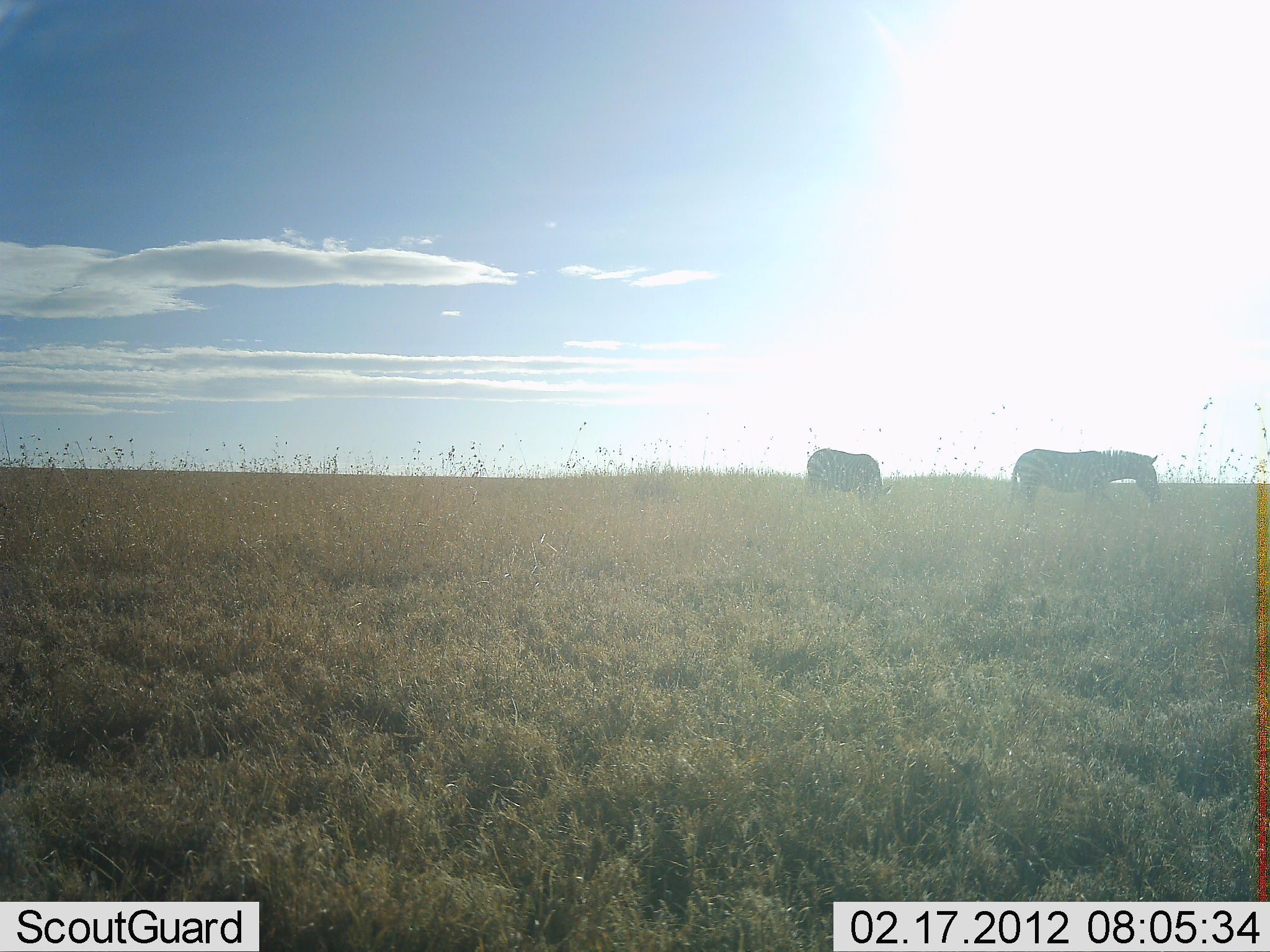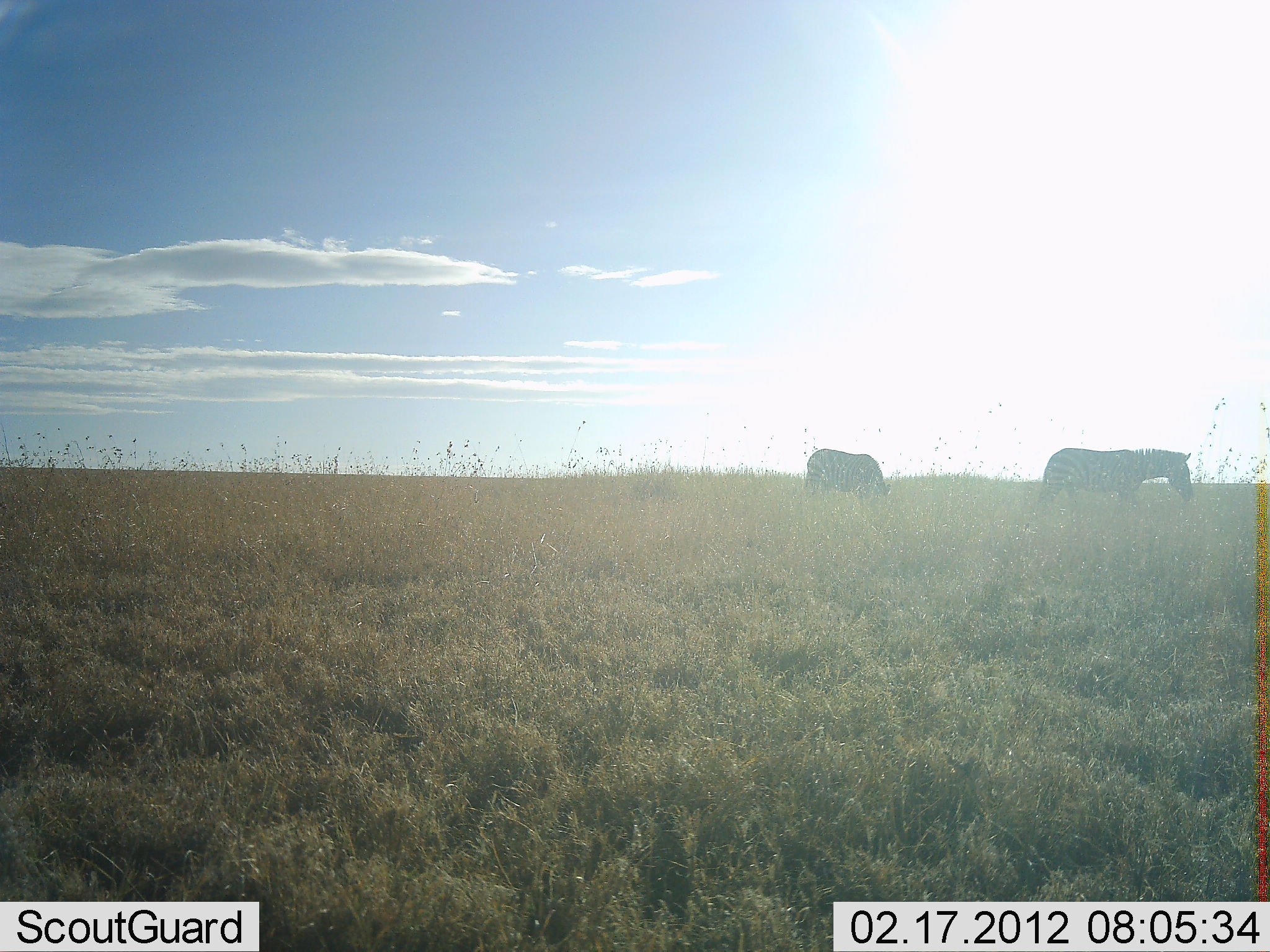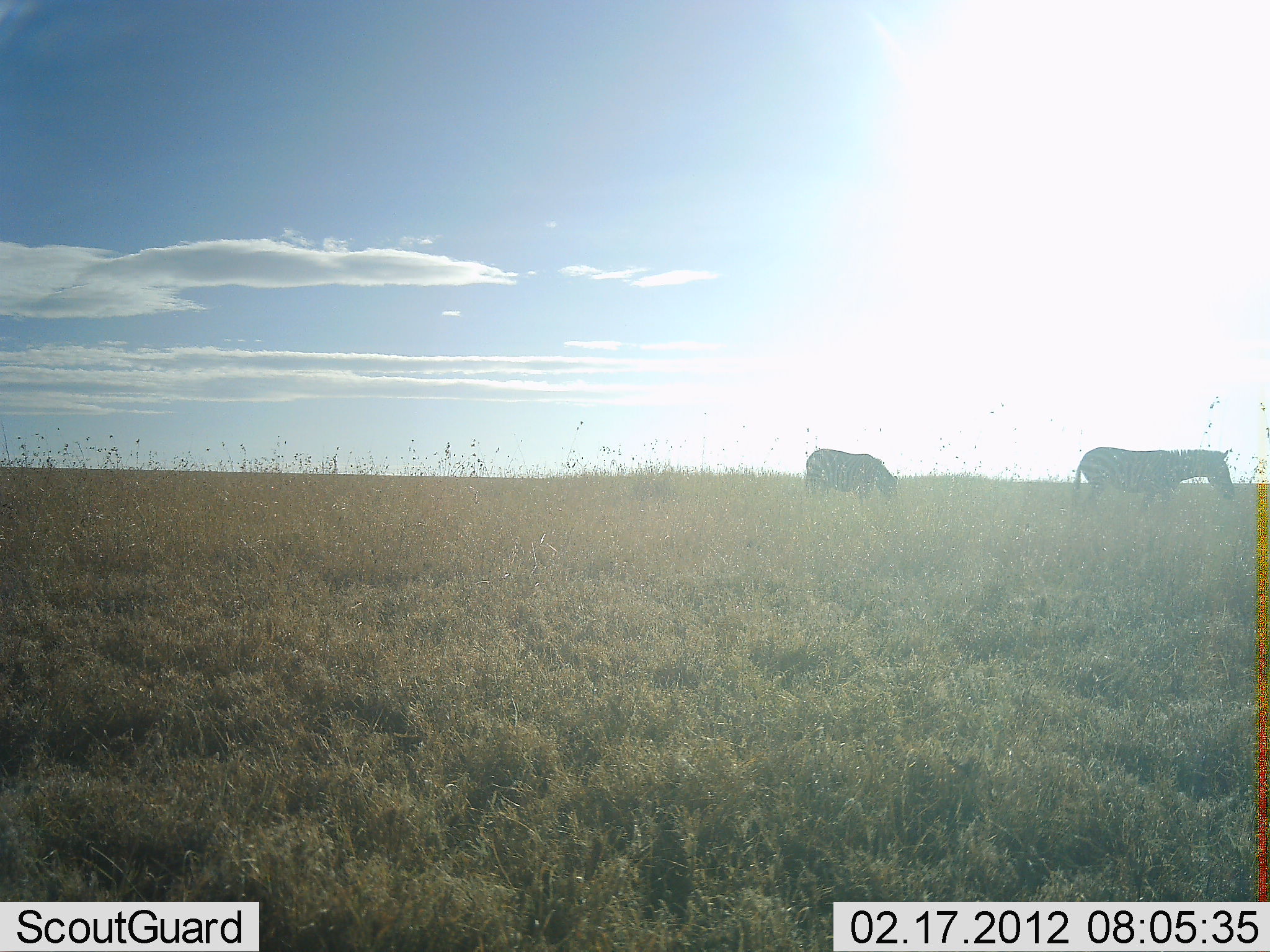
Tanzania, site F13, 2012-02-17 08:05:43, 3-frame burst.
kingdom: Animalia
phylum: Chordata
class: Mammalia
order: Perissodactyla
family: Equidae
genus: Equus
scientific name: Equus quagga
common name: plains zebra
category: zebra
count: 2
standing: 27%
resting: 0%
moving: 87%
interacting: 0%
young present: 0%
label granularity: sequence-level